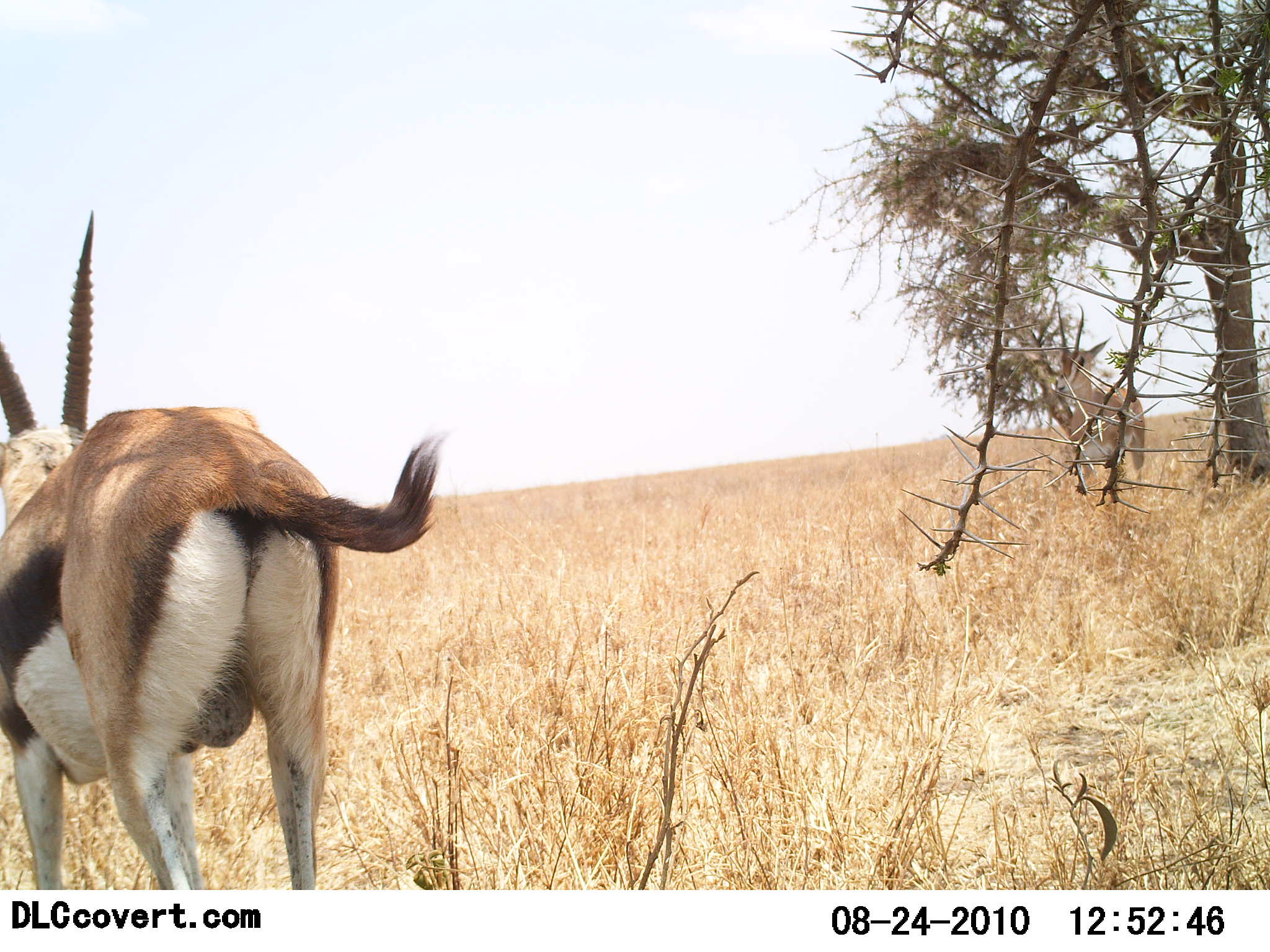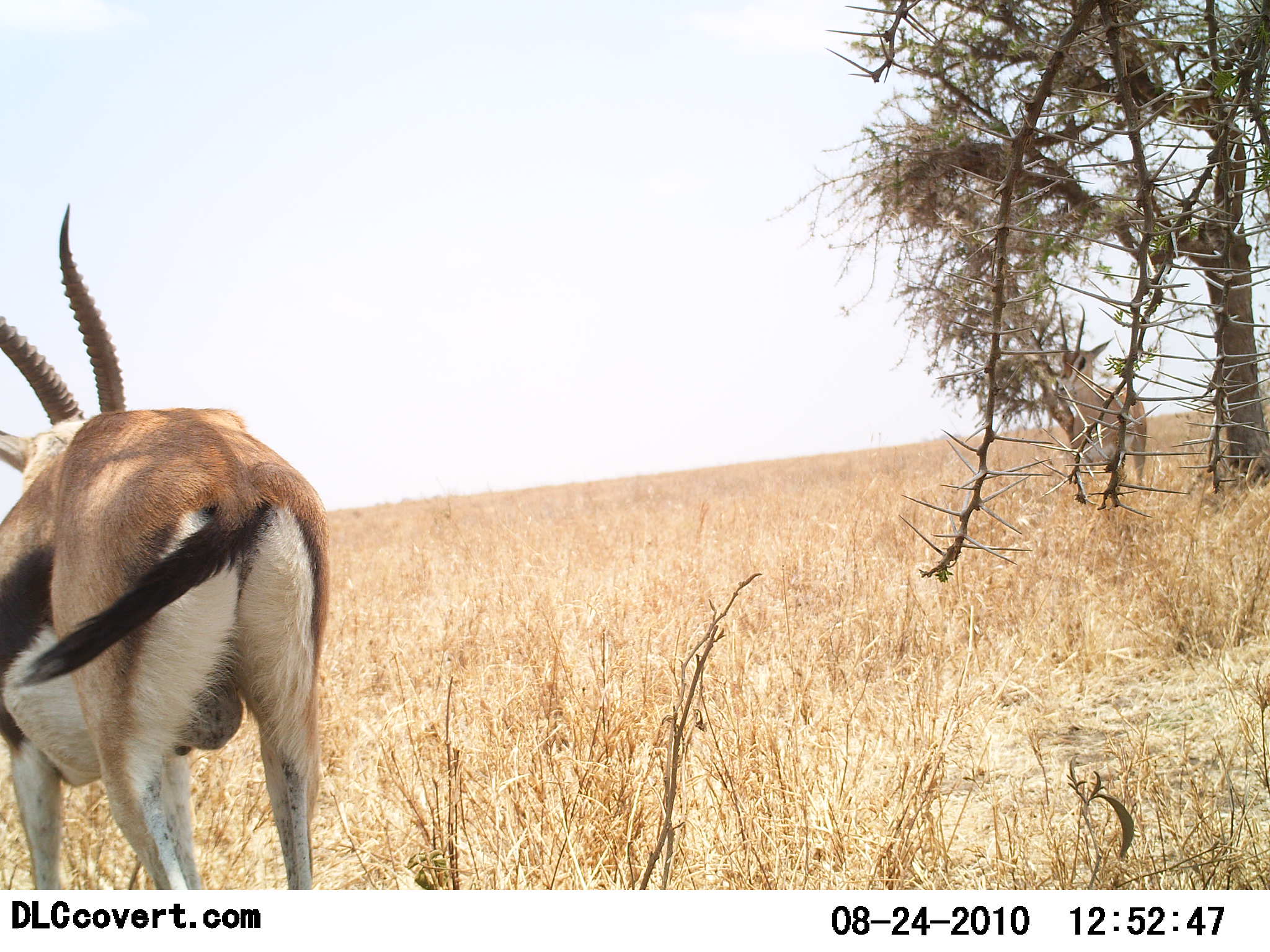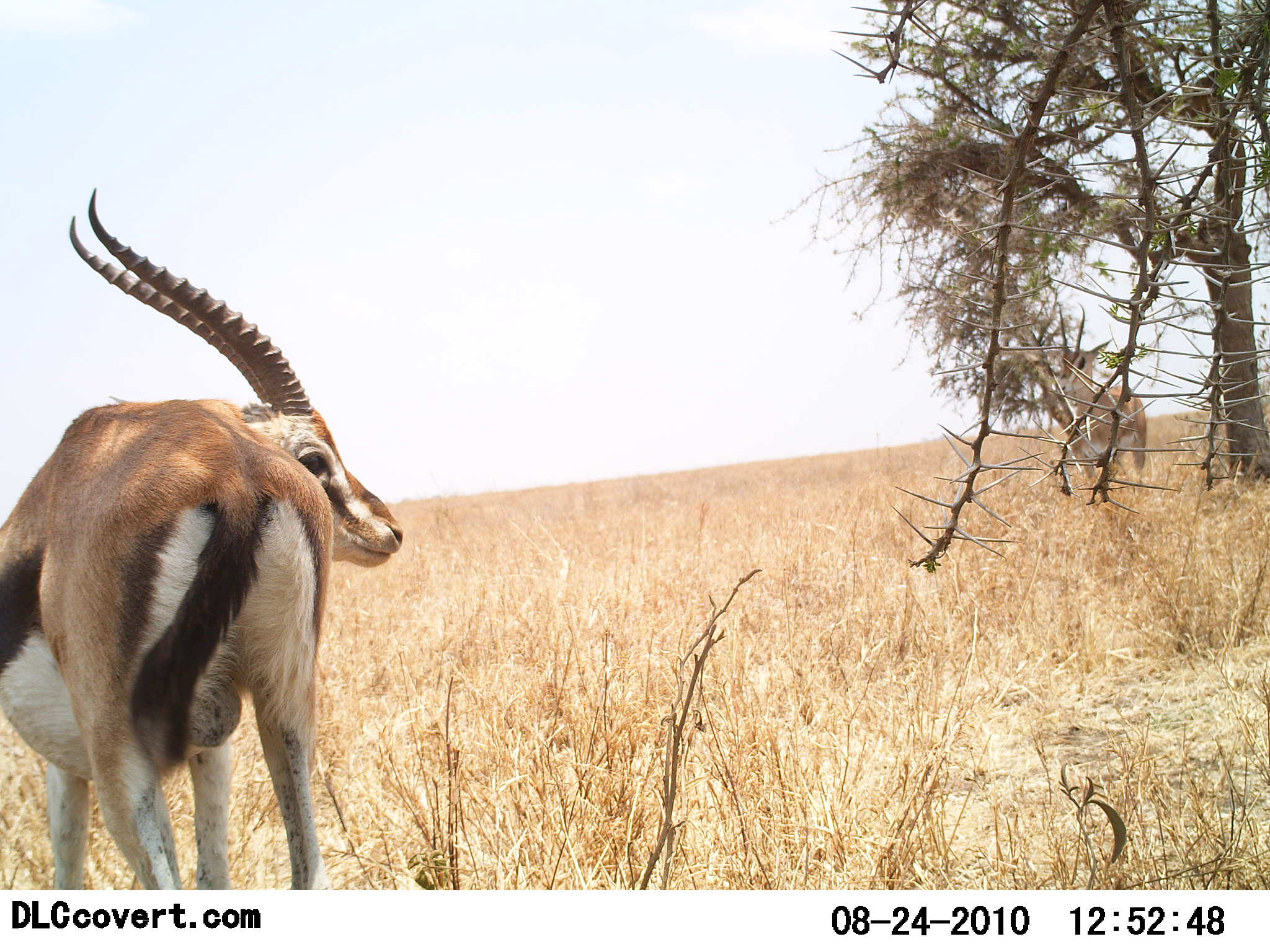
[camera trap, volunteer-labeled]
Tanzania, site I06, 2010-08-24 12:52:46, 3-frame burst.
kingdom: Animalia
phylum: Chordata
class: Mammalia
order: Artiodactyla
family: Bovidae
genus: Eudorcas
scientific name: Eudorcas thomsonii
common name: thomson's gazelle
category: gazellethomsons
Gazellethomsons (thomson's gazelle) (Eudorcas thomsonii), count 2. Behavior (volunteer vote fractions): standing 100%, resting 0%, moving 0%, interacting 0%. Young present (vote fraction): 0%. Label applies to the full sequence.